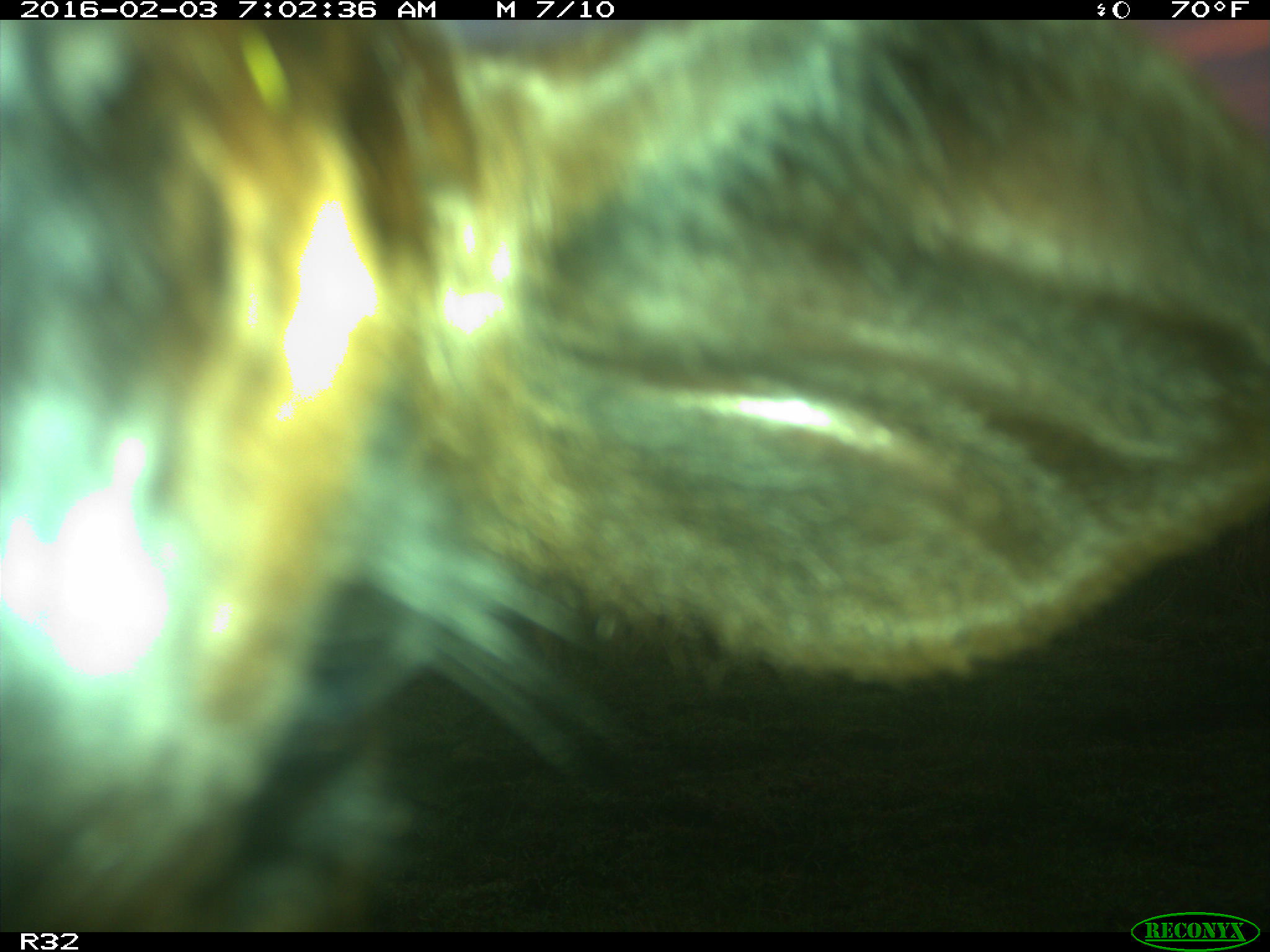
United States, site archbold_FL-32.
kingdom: Animalia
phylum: Chordata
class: Mammalia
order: Artiodactyla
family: Bovidae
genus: Bos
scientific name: Bos taurus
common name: domestic cow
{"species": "Bos taurus (domestic cow)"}